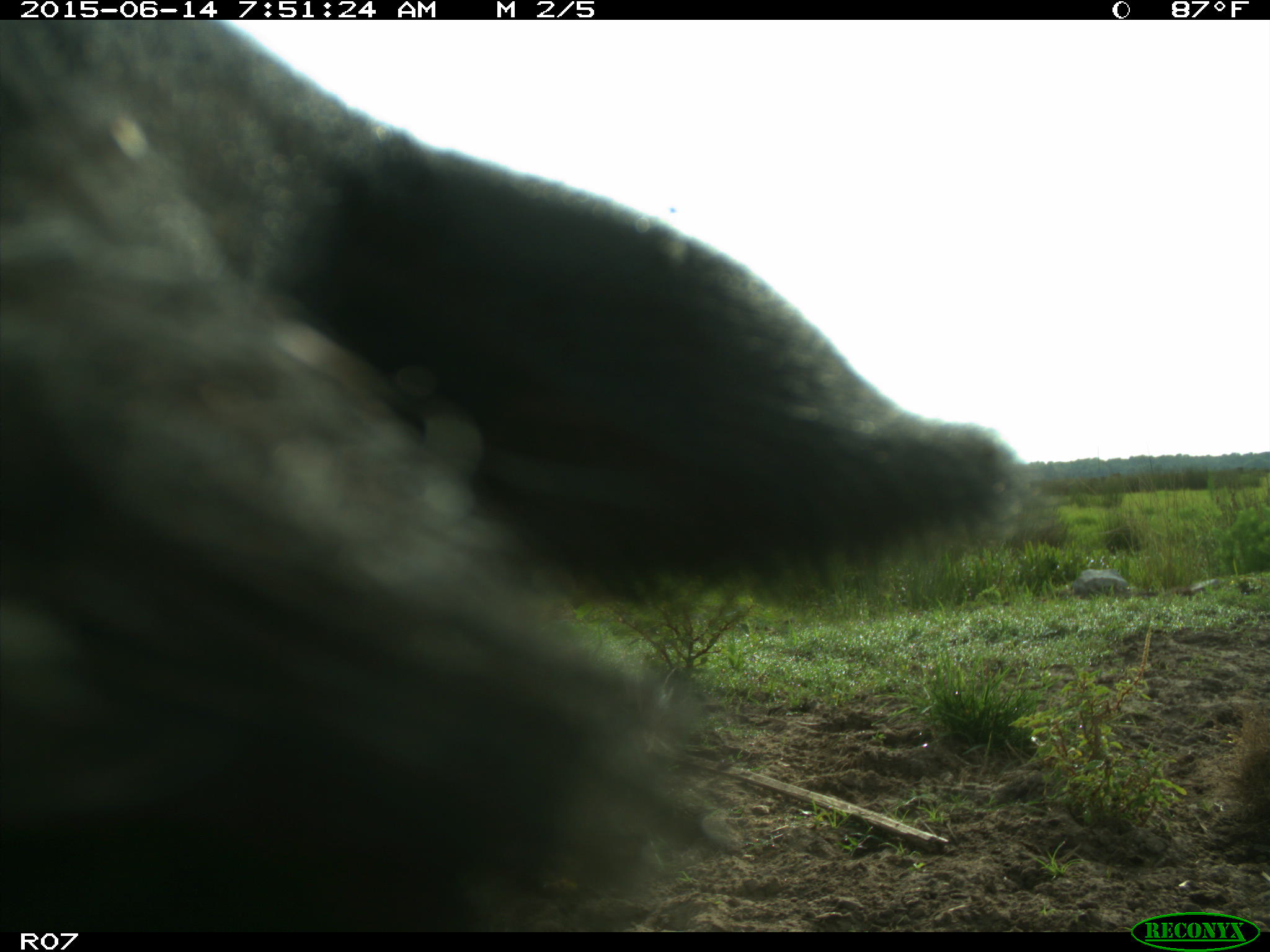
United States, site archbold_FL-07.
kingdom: Animalia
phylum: Chordata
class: Mammalia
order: Artiodactyla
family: Bovidae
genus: Bos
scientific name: Bos taurus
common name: domestic cow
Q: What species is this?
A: Bos taurus (domestic cow).